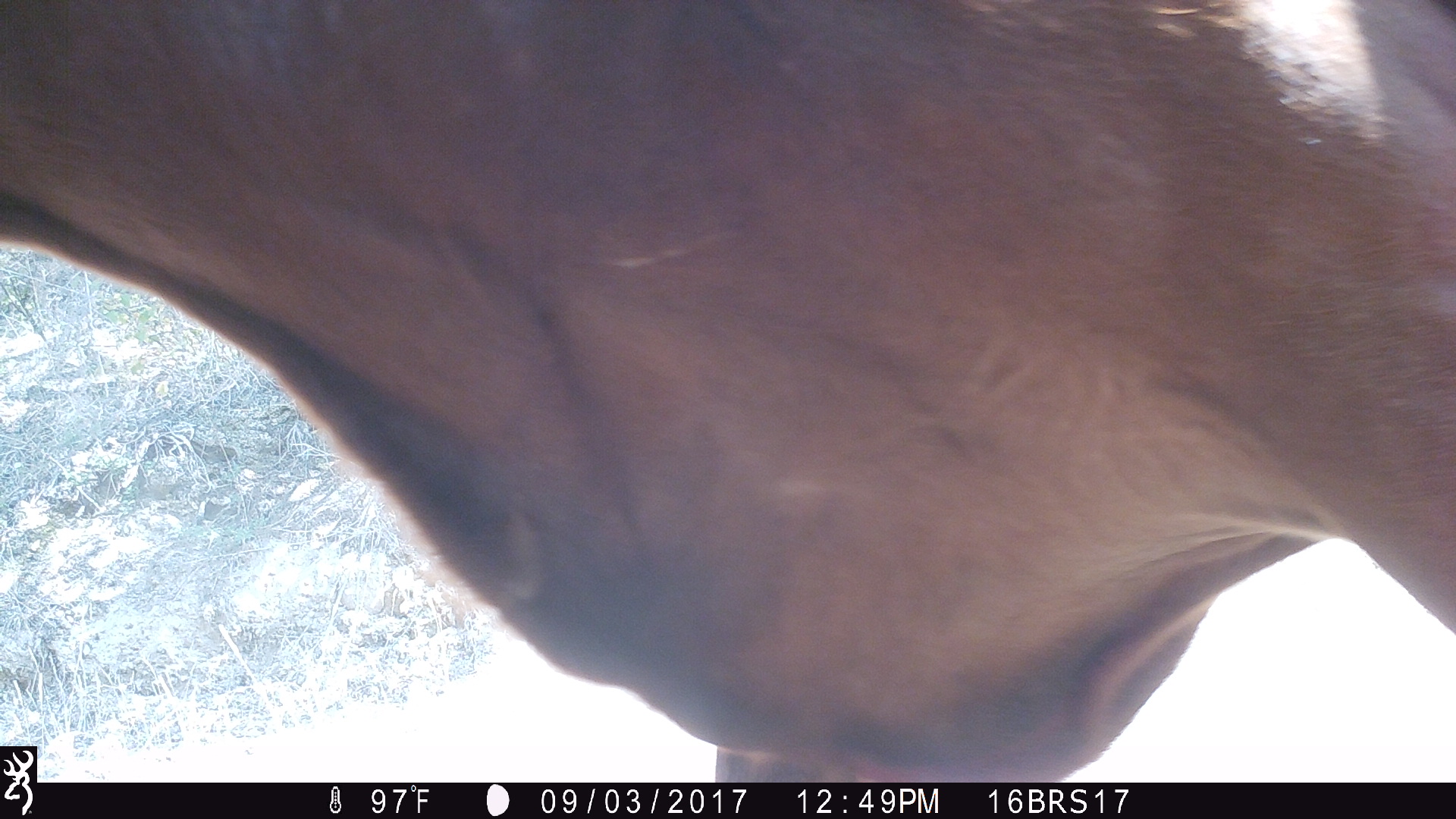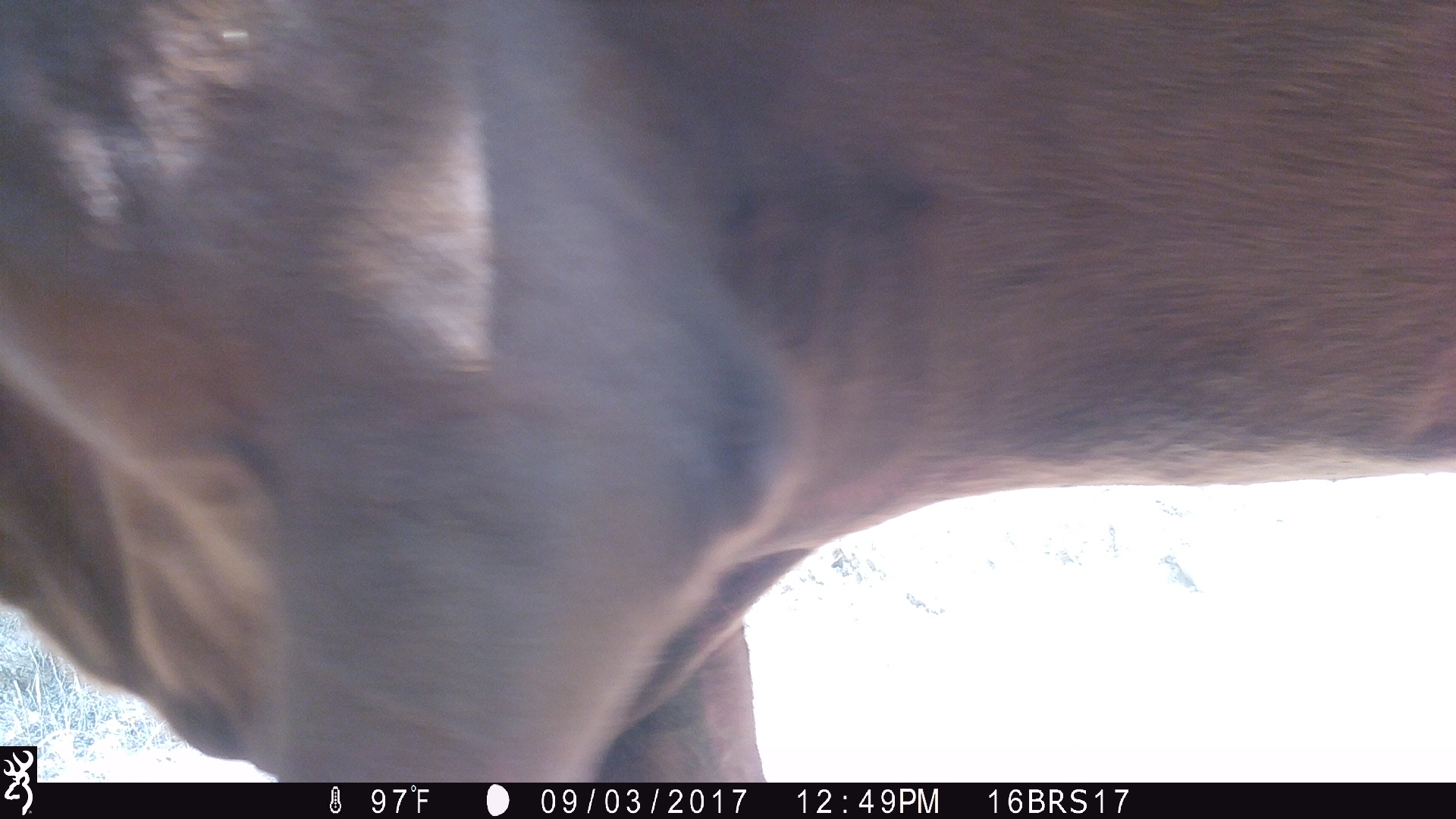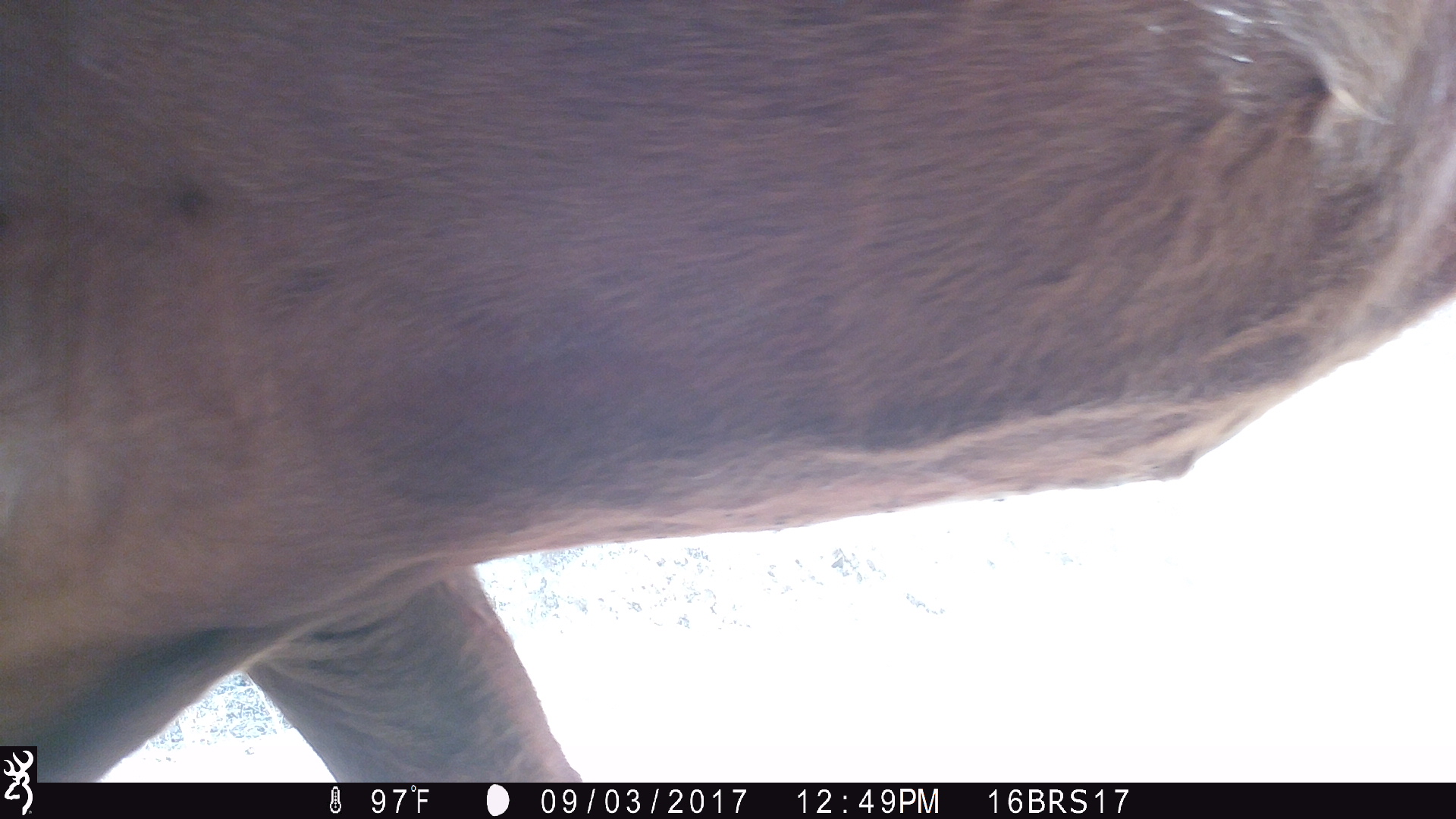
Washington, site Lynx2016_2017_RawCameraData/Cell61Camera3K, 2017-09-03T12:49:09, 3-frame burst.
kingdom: Animalia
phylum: Chordata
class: Mammalia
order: Artiodactyla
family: Bovidae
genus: Bos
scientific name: Bos taurus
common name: domestic cattle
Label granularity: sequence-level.